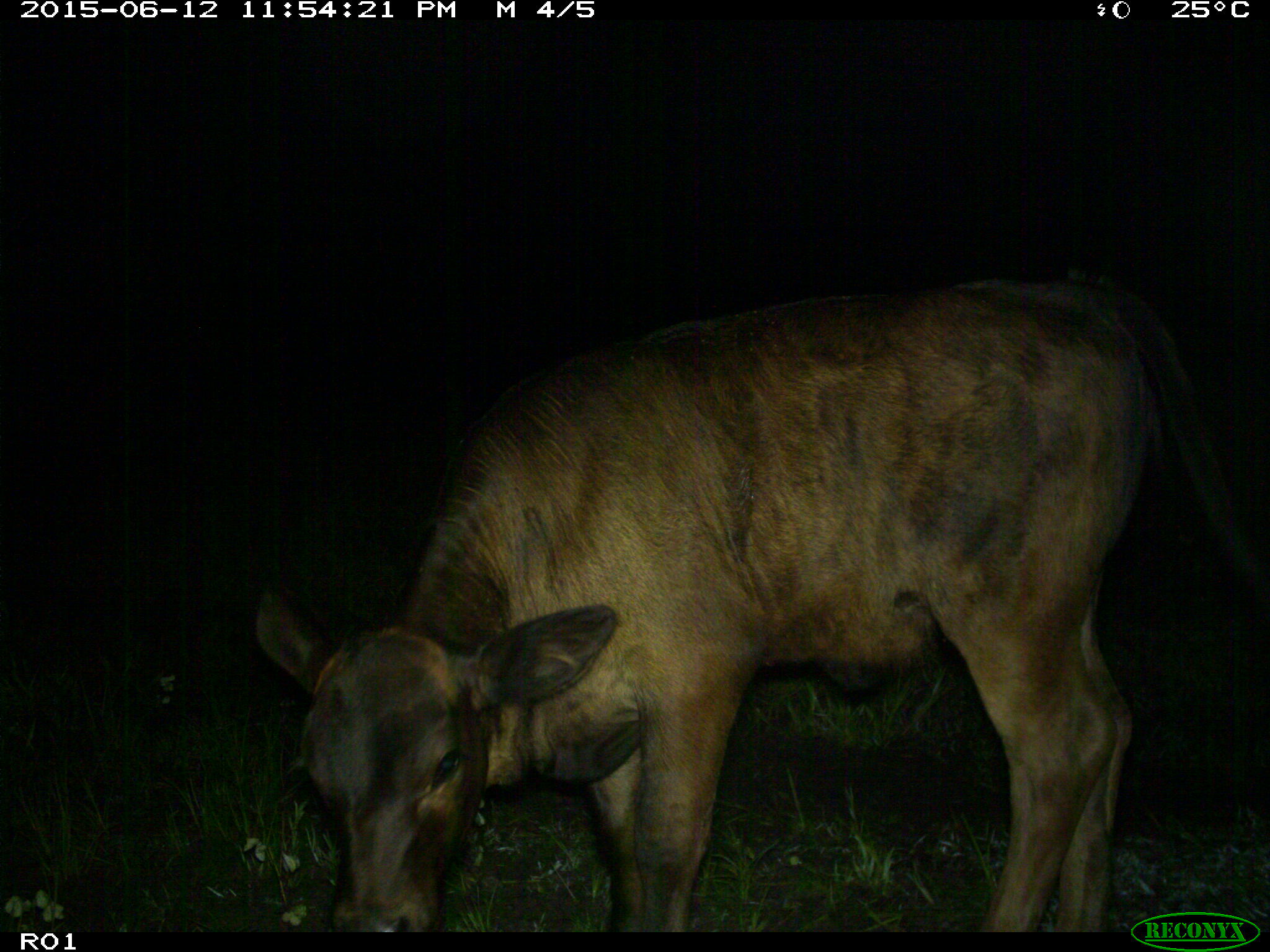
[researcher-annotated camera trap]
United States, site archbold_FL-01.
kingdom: Animalia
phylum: Chordata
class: Mammalia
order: Artiodactyla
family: Bovidae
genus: Bos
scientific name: Bos taurus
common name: domestic cow